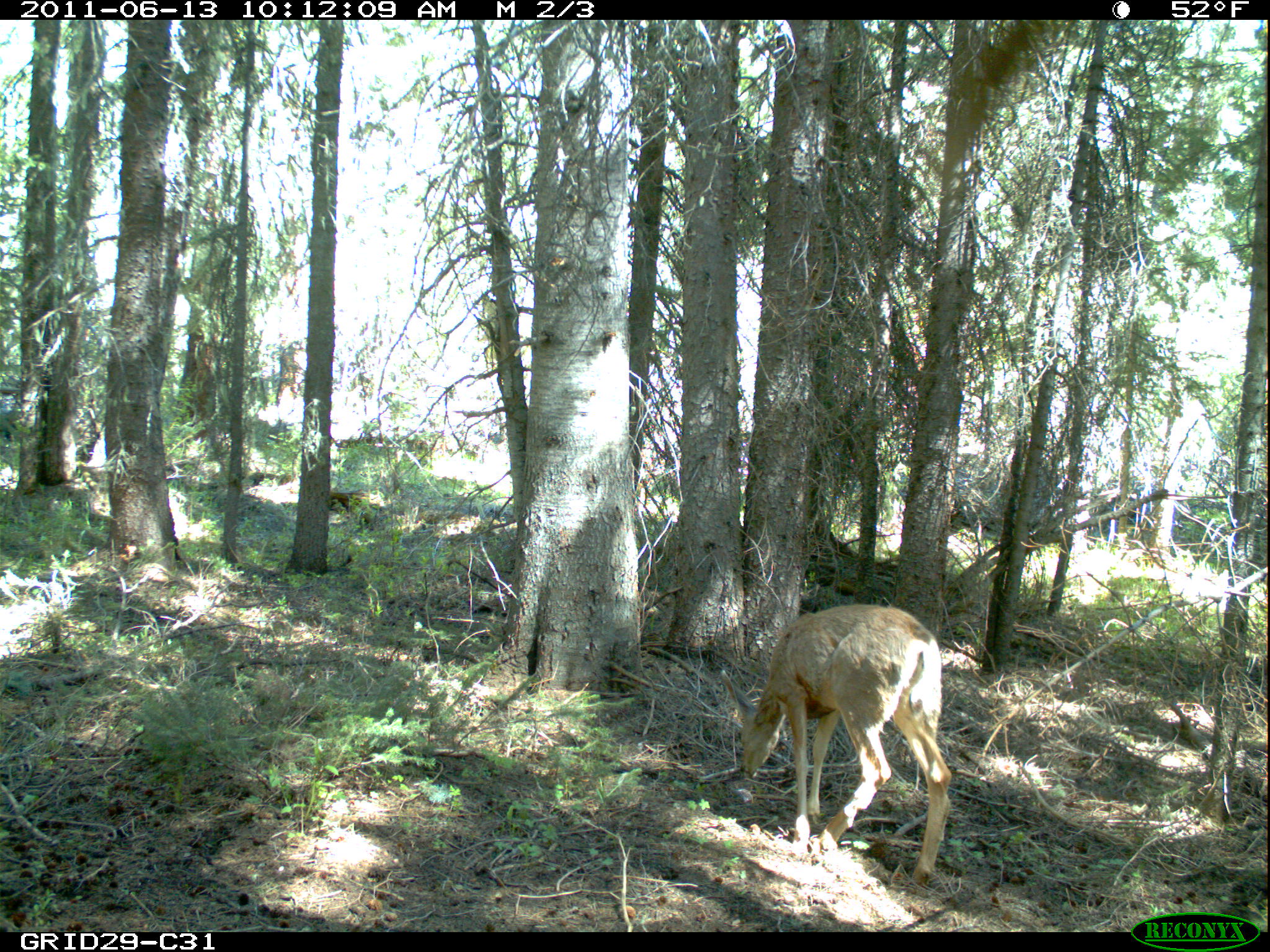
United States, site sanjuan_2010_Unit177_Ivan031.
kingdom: Animalia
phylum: Chordata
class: Mammalia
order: Artiodactyla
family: Cervidae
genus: Odocoileus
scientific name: Odocoileus hemionus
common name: mule deer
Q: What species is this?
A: Odocoileus hemionus (mule deer).